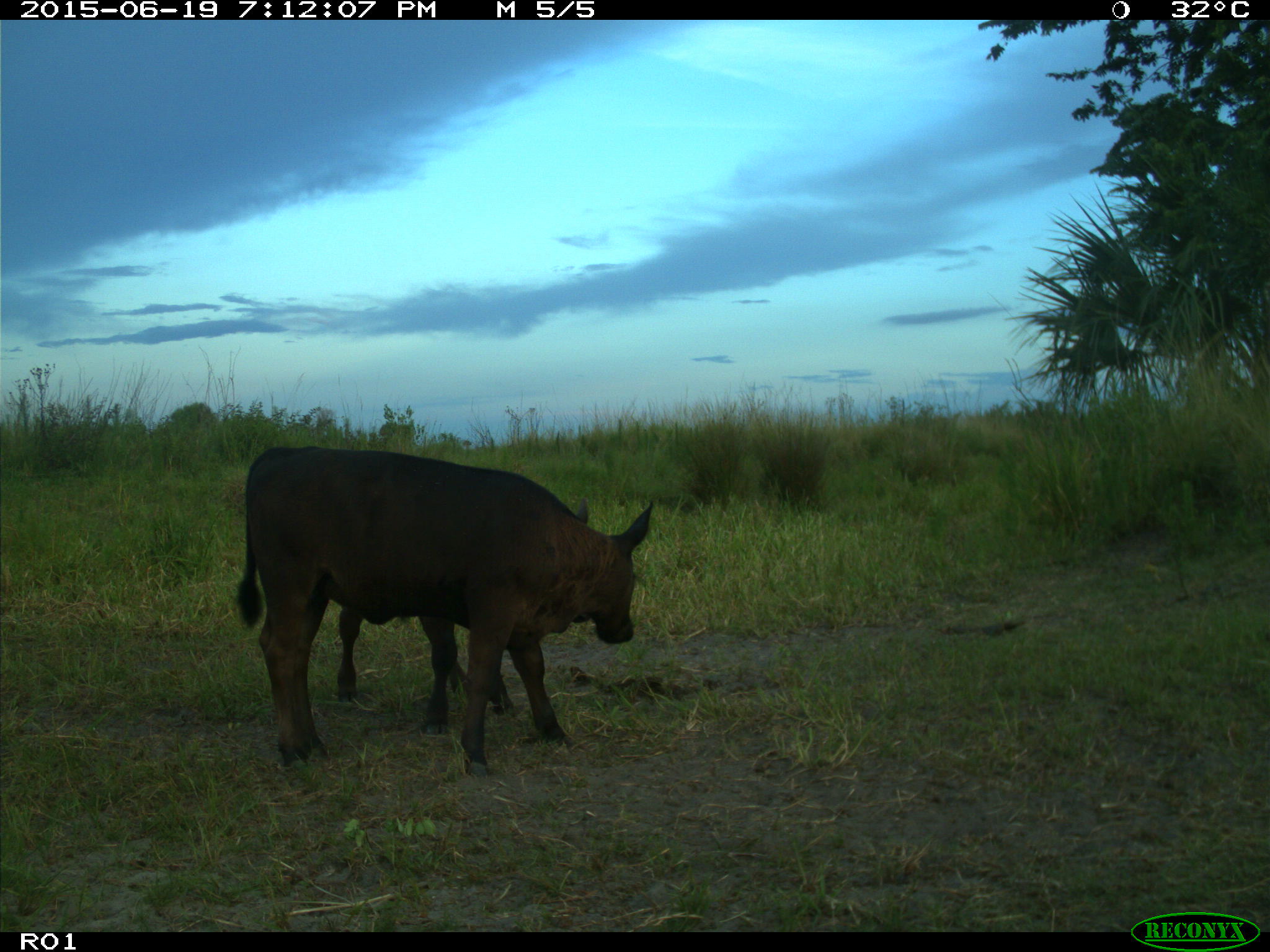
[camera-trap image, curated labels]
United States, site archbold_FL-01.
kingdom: Animalia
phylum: Chordata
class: Mammalia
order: Artiodactyla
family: Bovidae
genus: Bos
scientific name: Bos taurus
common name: domestic cow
Bos taurus (domestic cow).